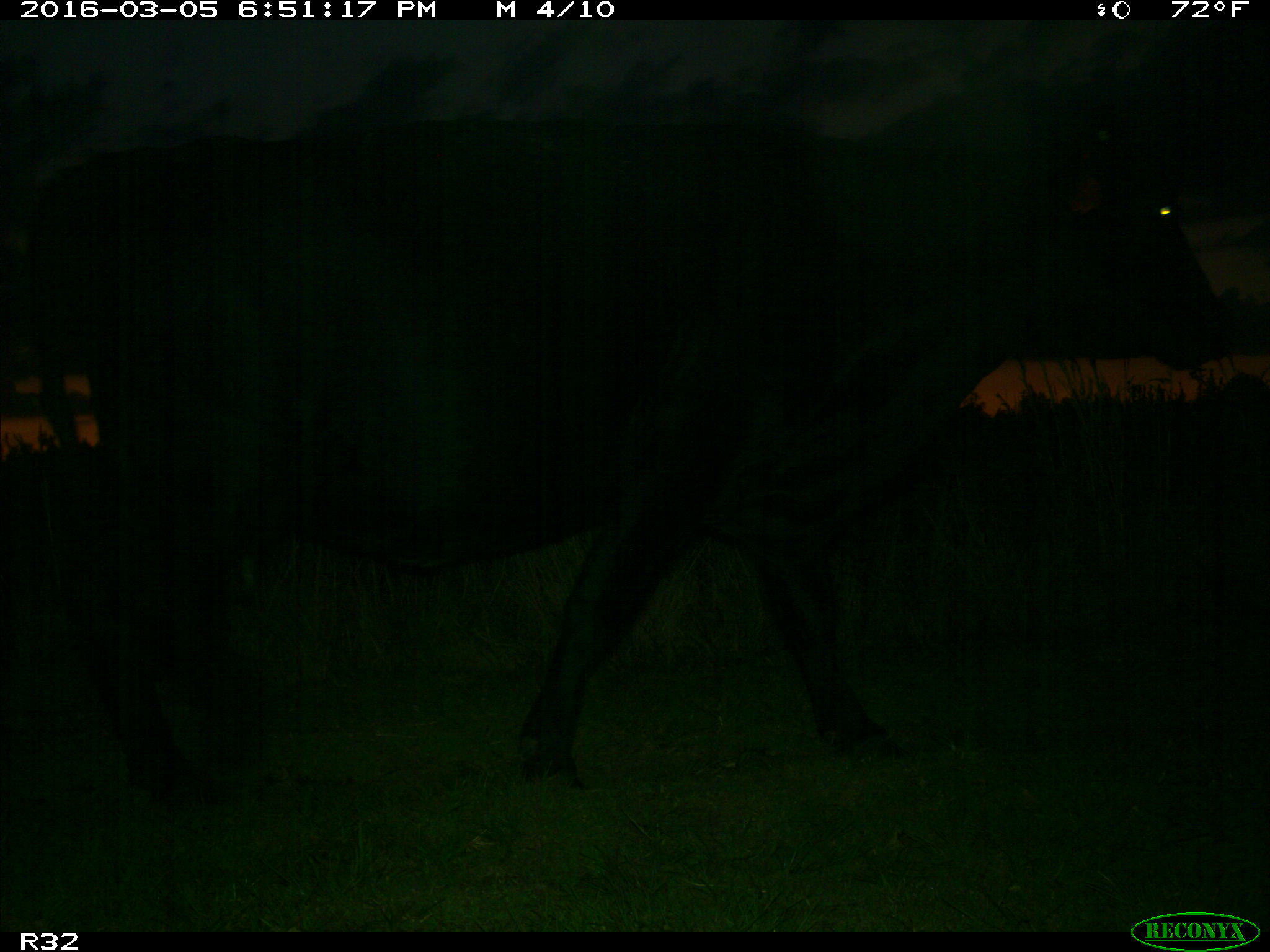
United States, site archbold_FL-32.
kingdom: Animalia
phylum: Chordata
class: Mammalia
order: Artiodactyla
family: Bovidae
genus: Bos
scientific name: Bos taurus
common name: domestic cow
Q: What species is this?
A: Bos taurus (domestic cow).